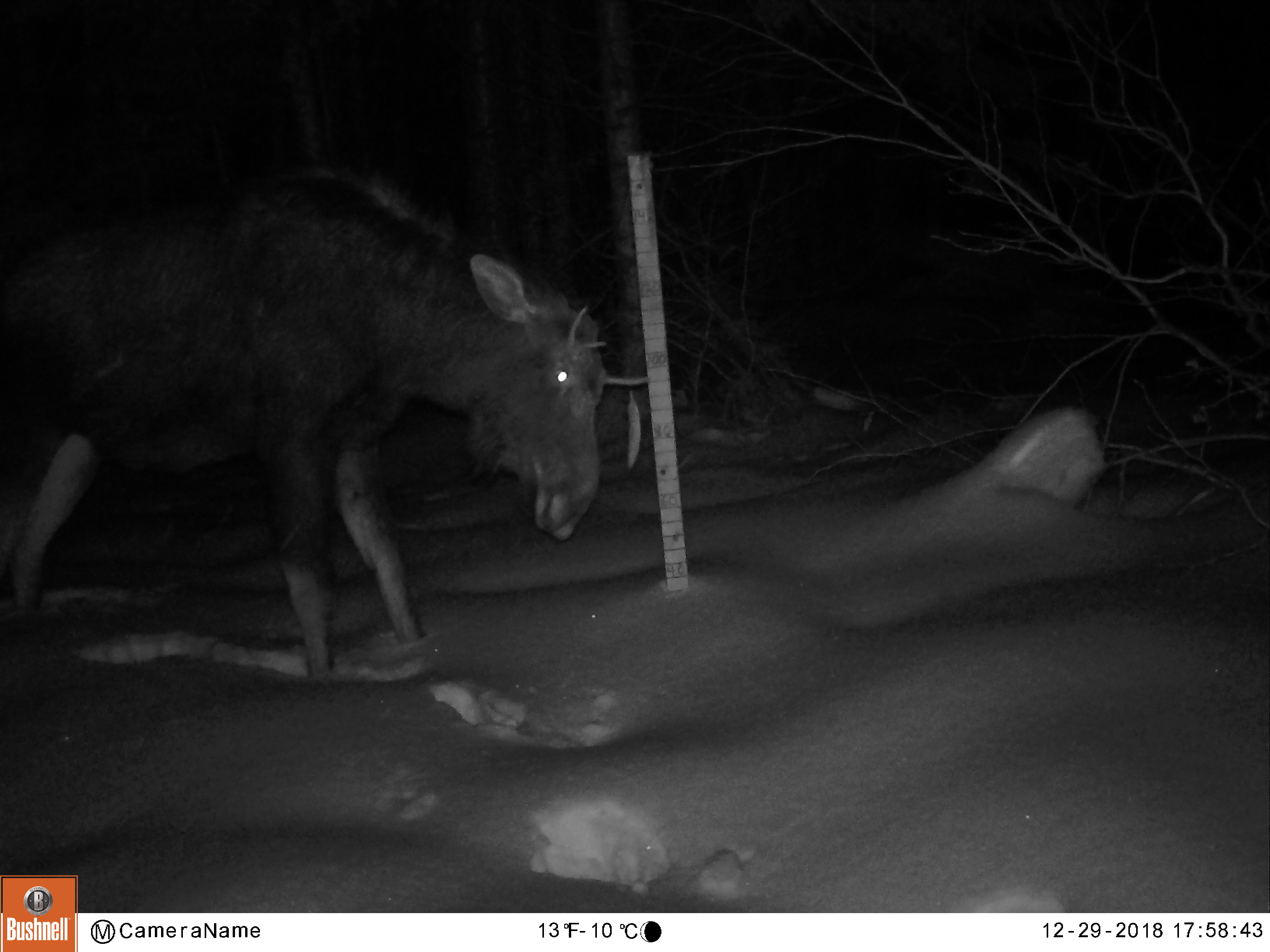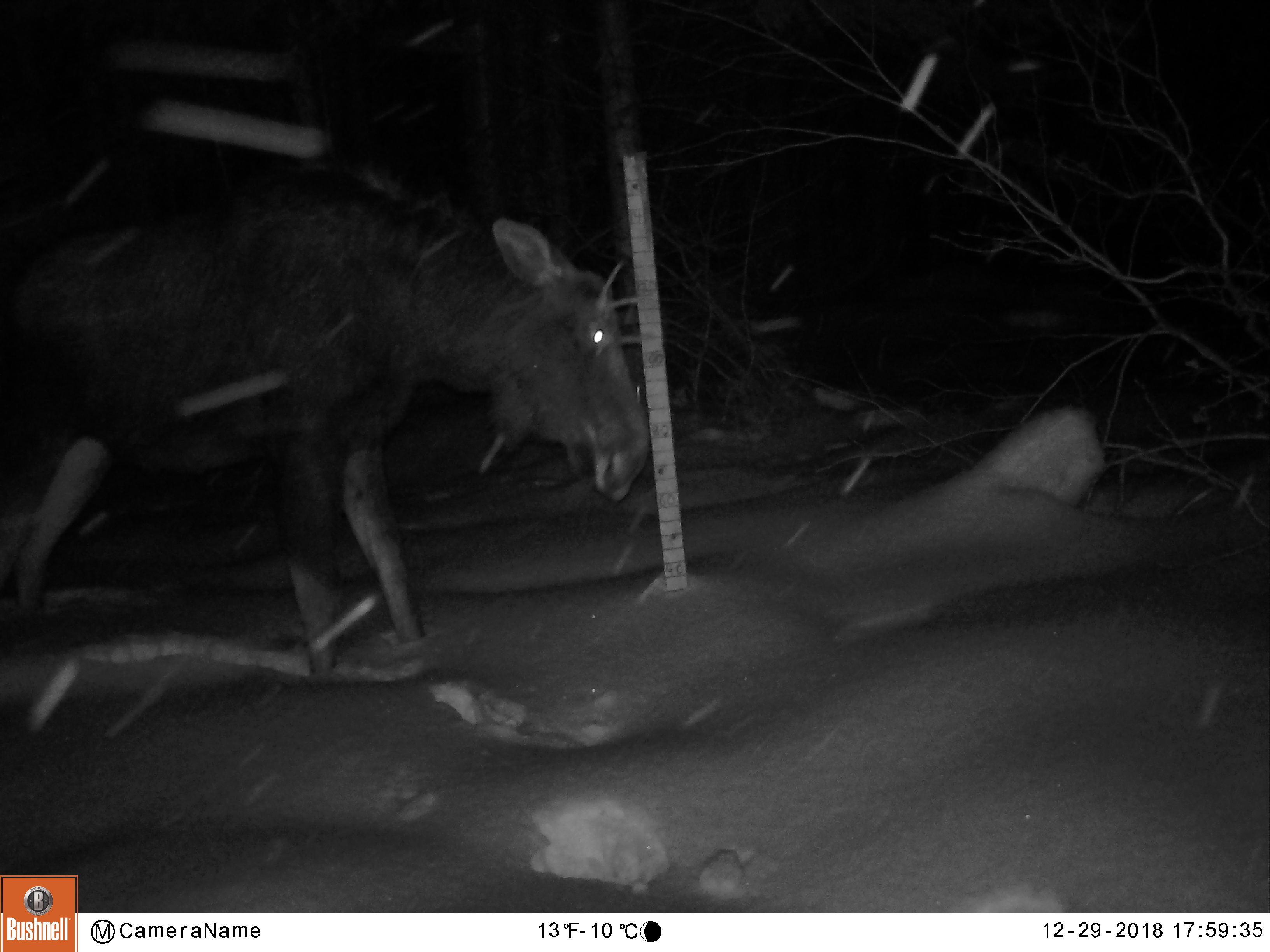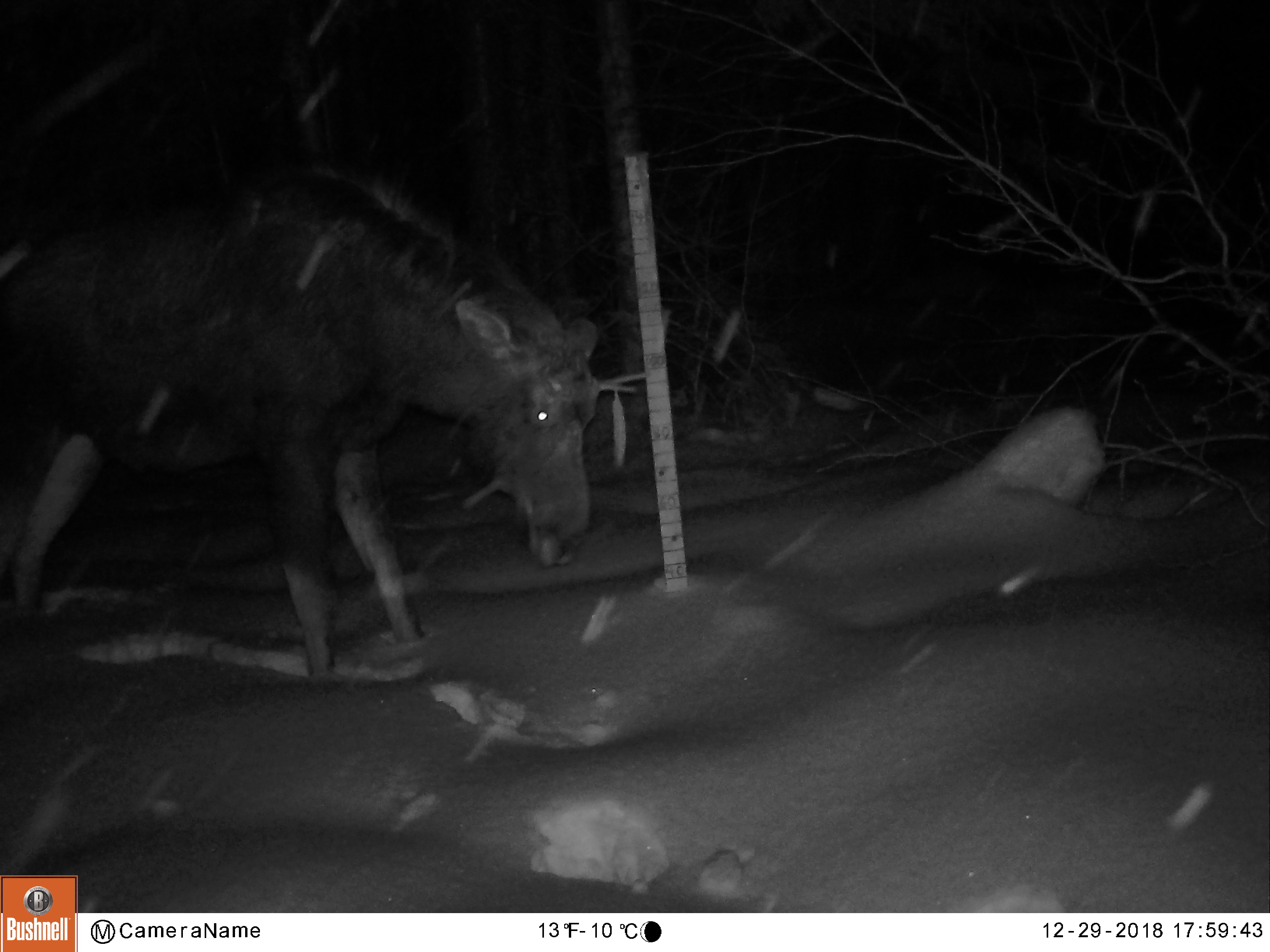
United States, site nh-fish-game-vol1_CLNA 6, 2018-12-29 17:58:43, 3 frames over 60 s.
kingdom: Animalia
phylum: Chordata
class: Mammalia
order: Artiodactyla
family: Cervidae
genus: Alces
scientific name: Alces alces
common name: moose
Moose (Alces alces).